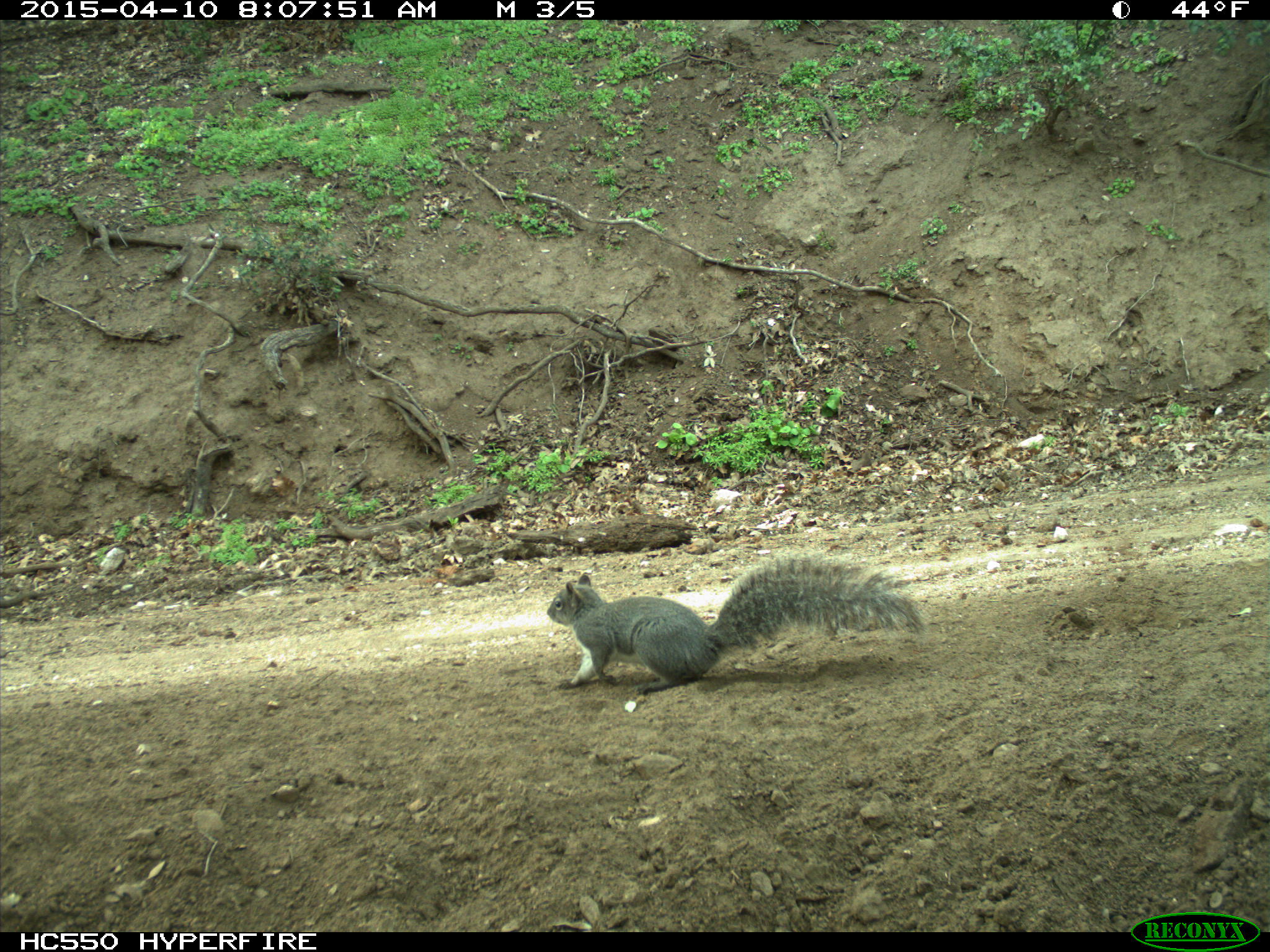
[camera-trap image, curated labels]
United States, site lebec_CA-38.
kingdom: Animalia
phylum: Chordata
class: Mammalia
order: Rodentia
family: Sciuridae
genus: Sciurus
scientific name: Sciurus carolinensis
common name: eastern gray squirrel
Sciurus carolinensis (eastern gray squirrel).